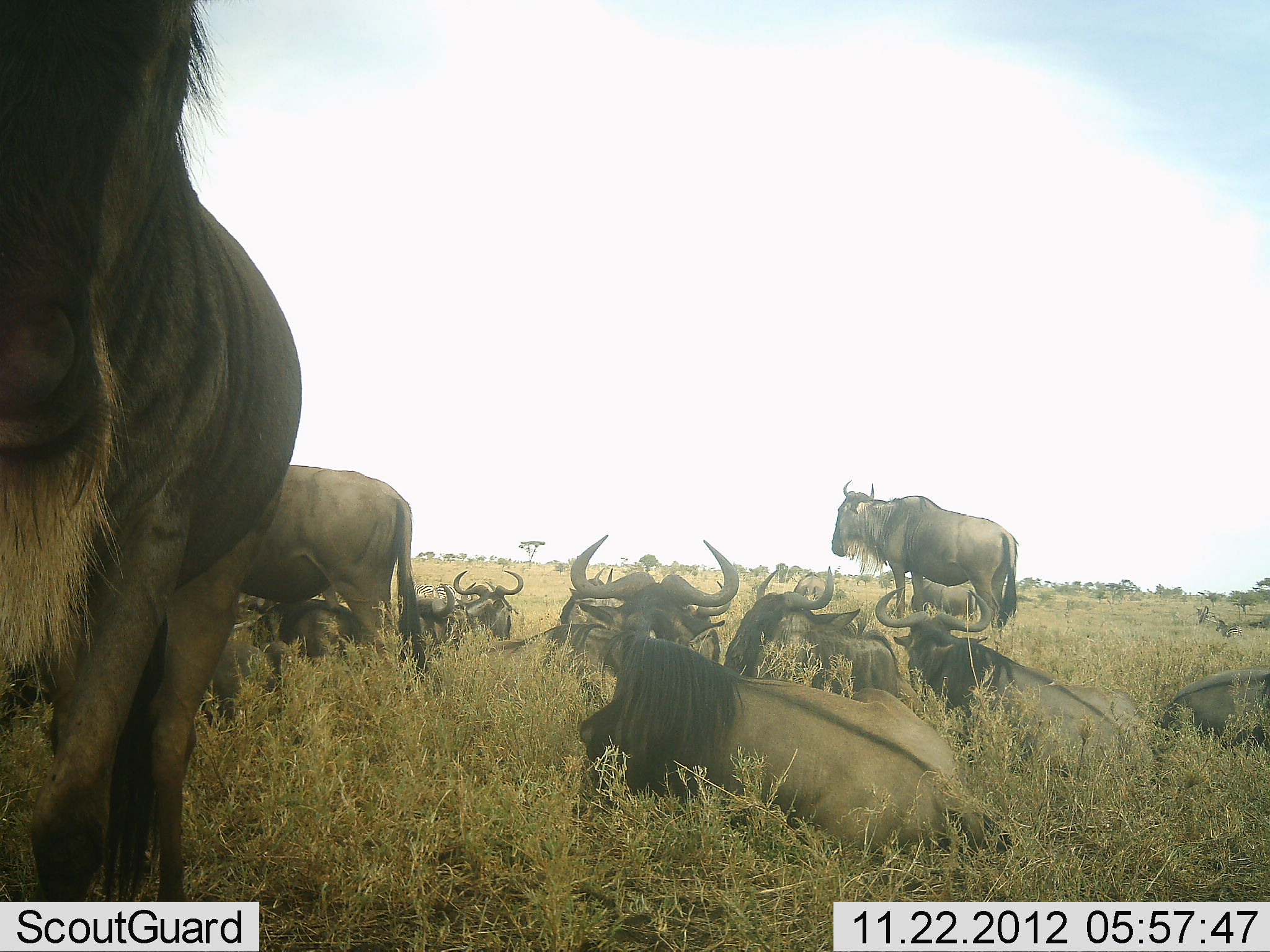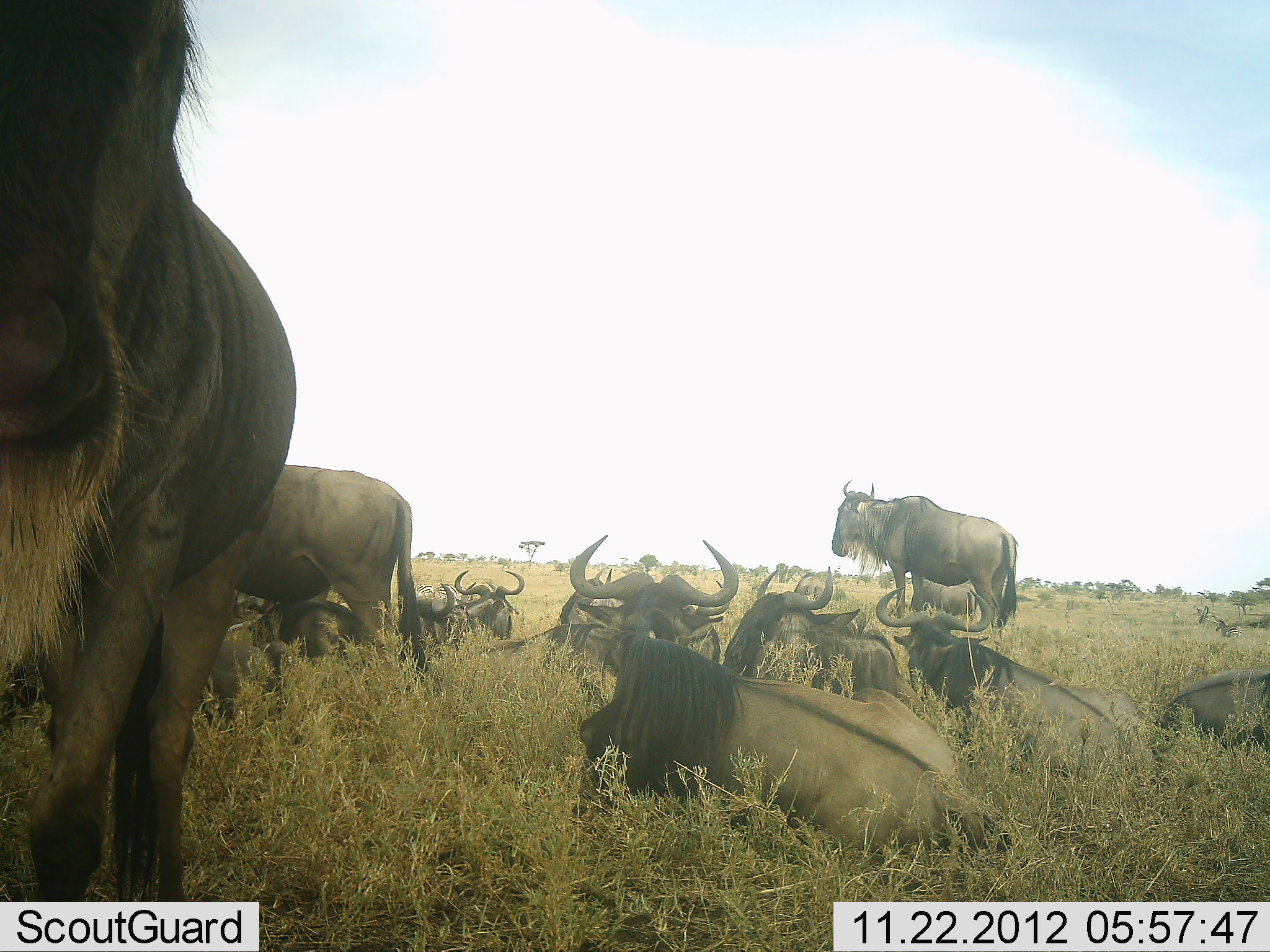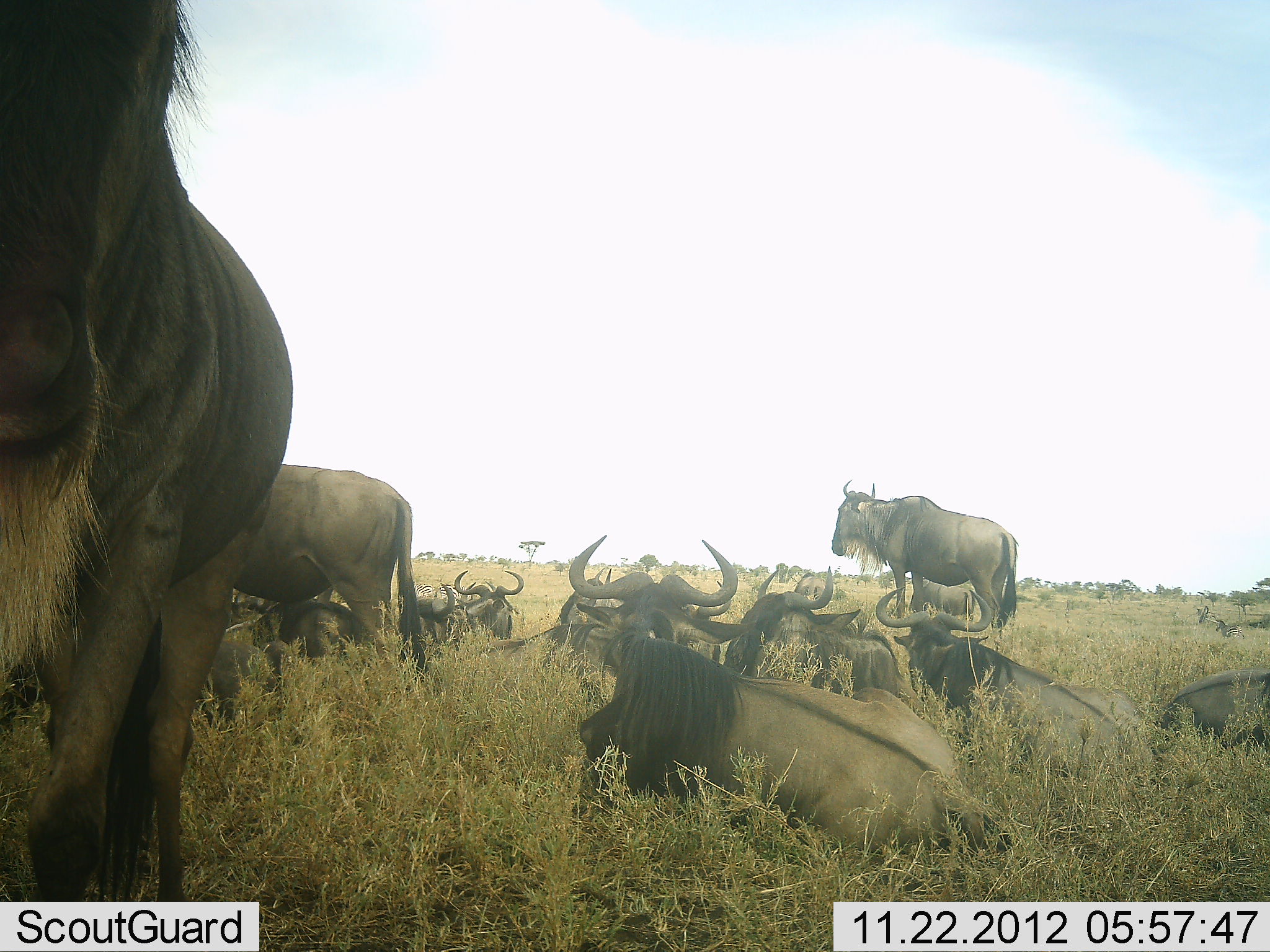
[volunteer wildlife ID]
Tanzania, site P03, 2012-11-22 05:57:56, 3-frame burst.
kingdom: Animalia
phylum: Chordata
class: Mammalia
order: Artiodactyla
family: Bovidae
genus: Connochaetes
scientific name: Connochaetes taurinus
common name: blue wildebeest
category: wildebeest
Wildebeest (blue wildebeest) (Connochaetes taurinus), count 11-50. Behavior (volunteer vote fractions): standing 70%, resting 100%, moving 0%, interacting 0%. Young present (vote fraction): 0%. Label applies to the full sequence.